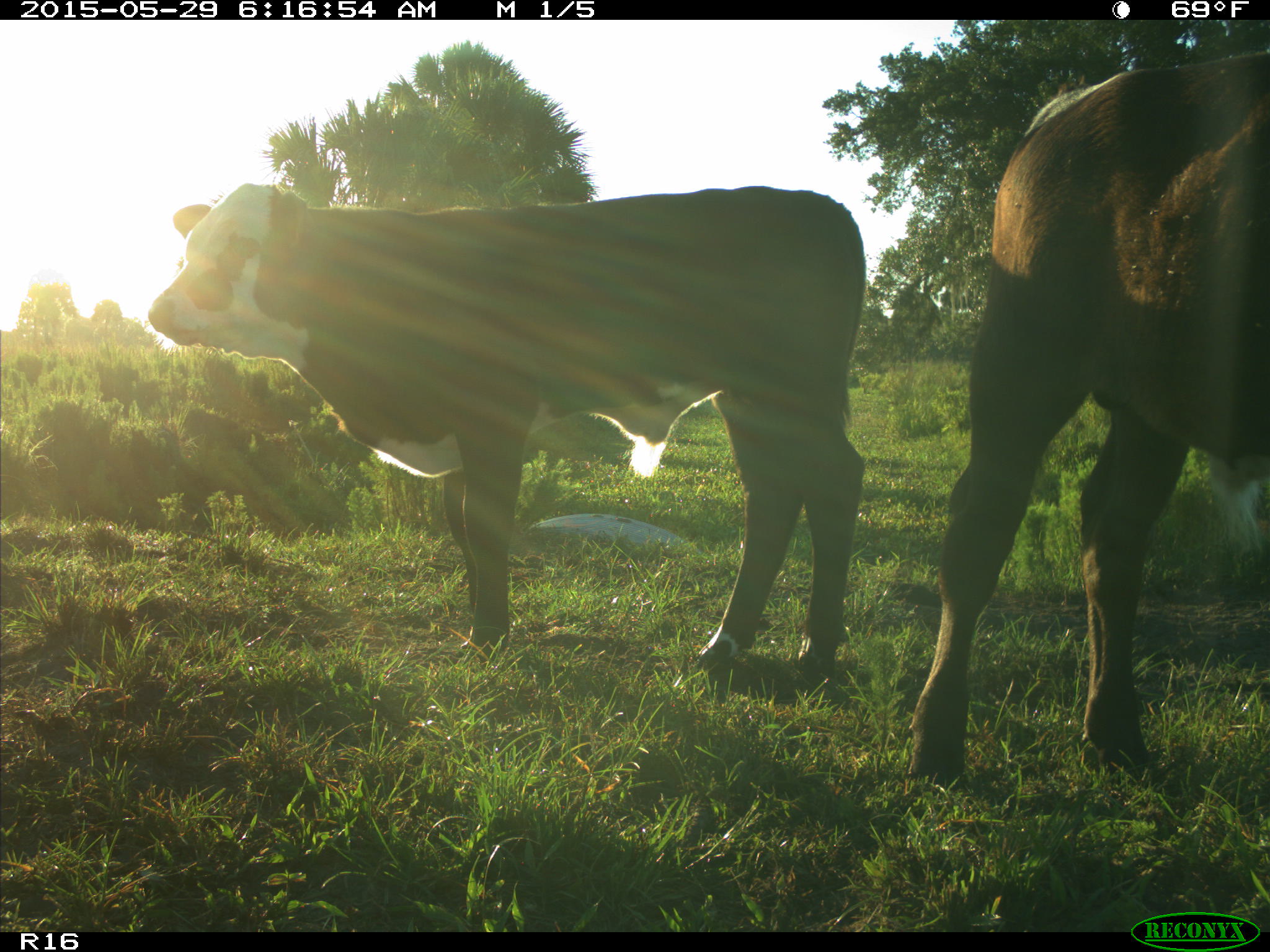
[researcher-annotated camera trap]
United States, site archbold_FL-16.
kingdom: Animalia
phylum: Chordata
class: Mammalia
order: Artiodactyla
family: Bovidae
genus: Bos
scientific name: Bos taurus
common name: domestic cow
Bos taurus (domestic cow).